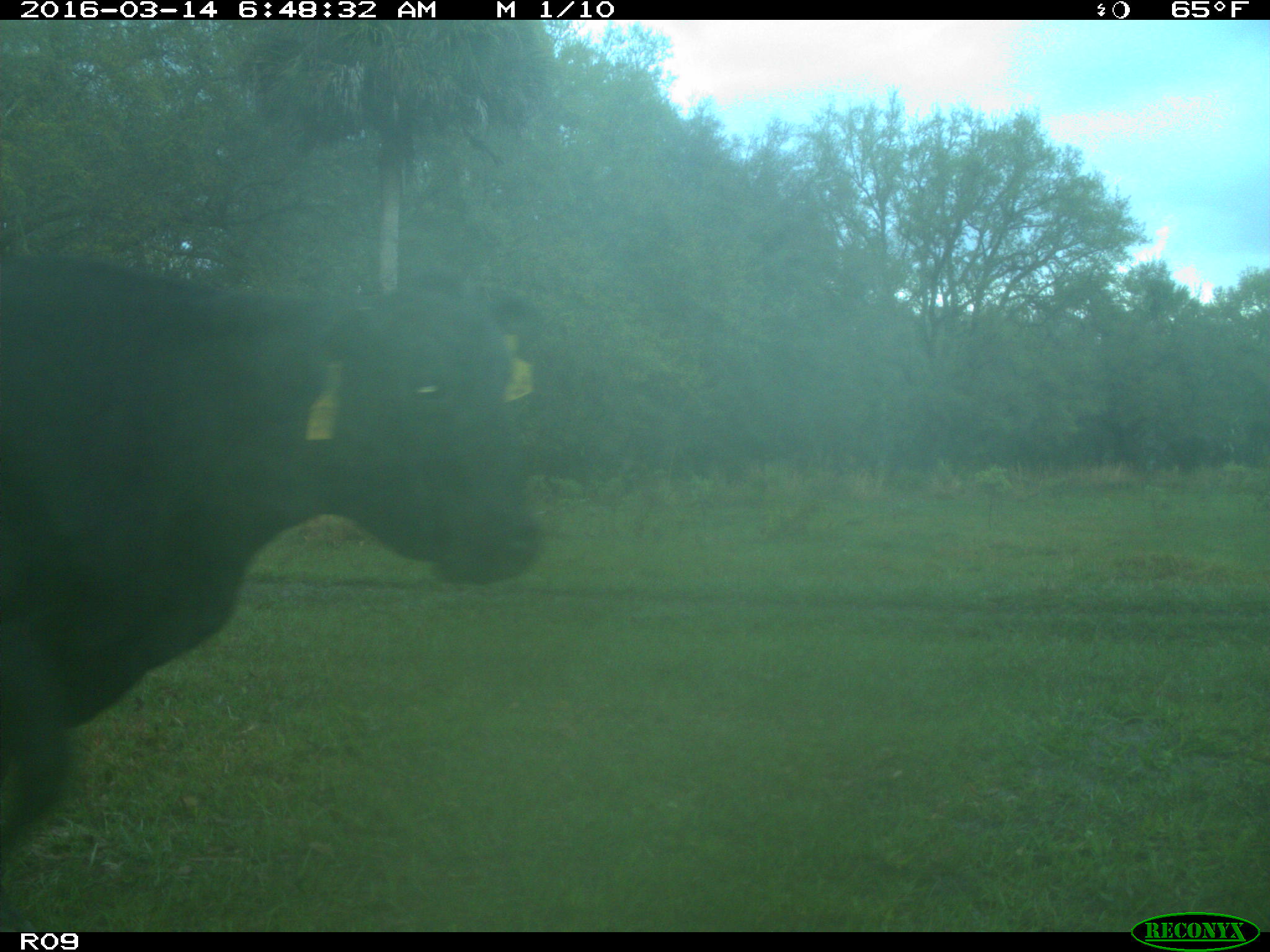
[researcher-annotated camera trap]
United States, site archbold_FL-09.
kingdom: Animalia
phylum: Chordata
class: Mammalia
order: Artiodactyla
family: Bovidae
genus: Bos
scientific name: Bos taurus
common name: domestic cow